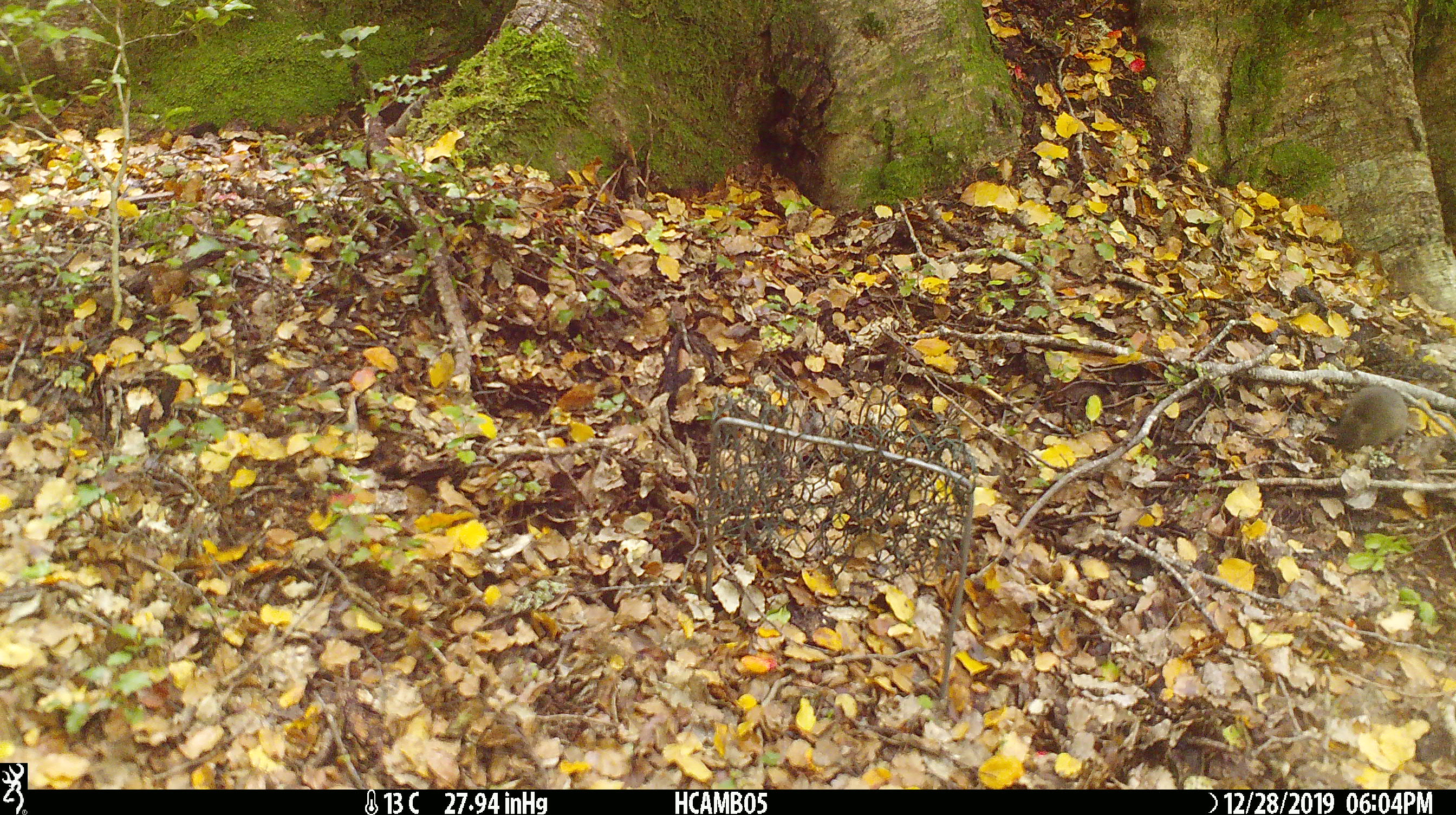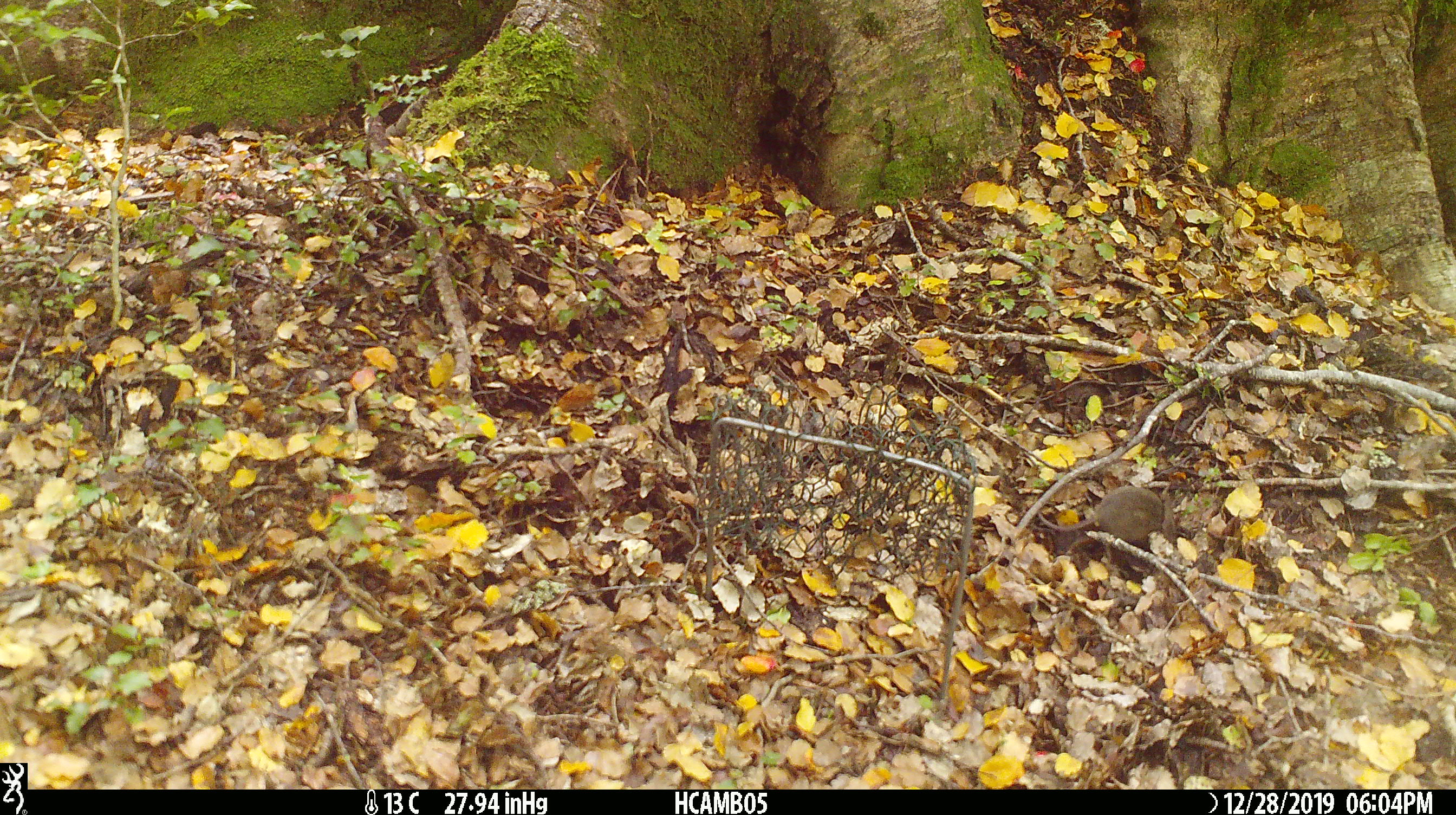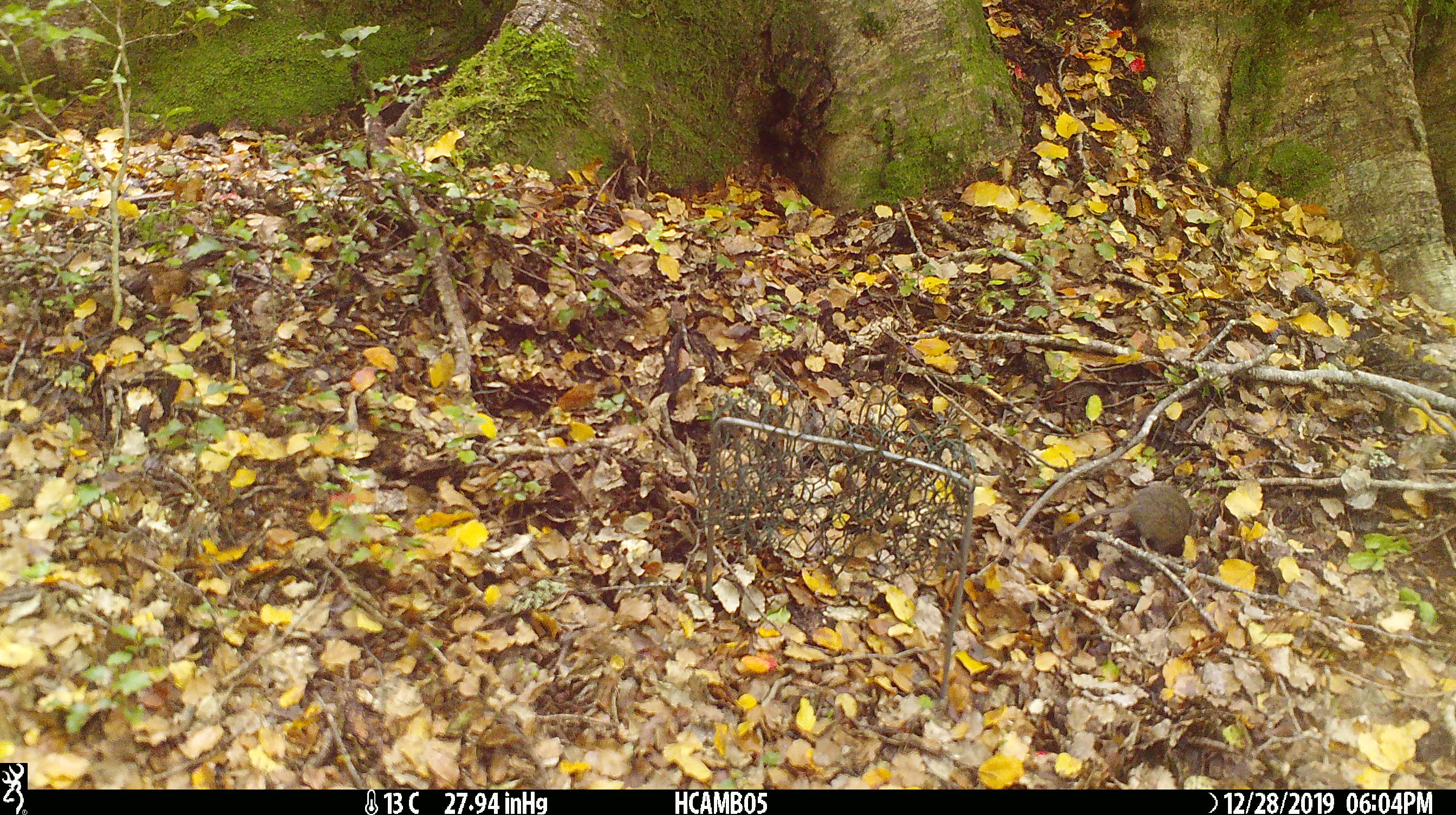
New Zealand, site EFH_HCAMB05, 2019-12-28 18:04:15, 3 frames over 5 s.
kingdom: Animalia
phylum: Chordata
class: Mammalia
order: Rodentia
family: Muridae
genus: Mus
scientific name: Mus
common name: mouse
Mouse (Mus).